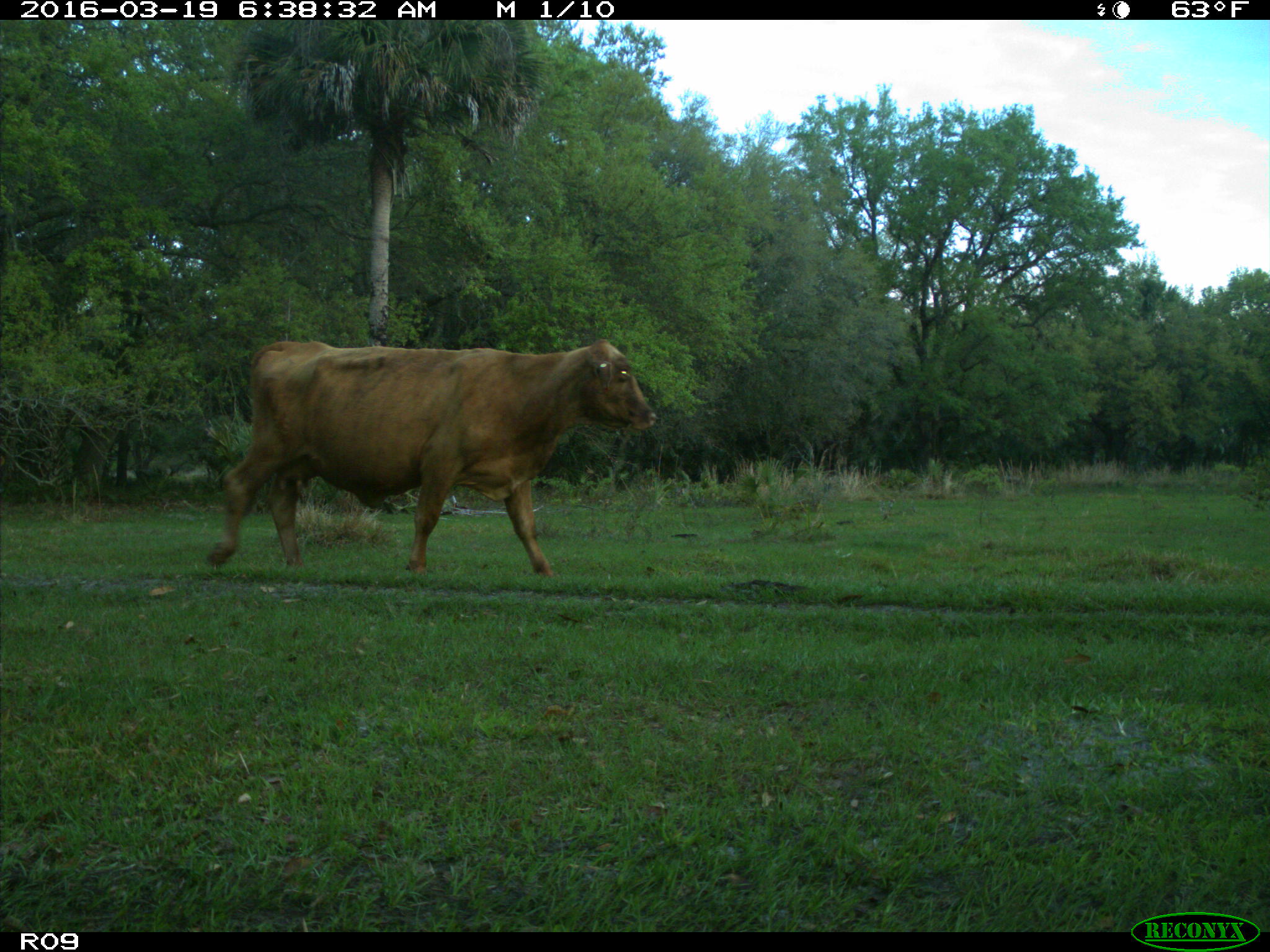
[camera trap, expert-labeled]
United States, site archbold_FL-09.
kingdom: Animalia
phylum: Chordata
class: Mammalia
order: Artiodactyla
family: Bovidae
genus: Bos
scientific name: Bos taurus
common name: domestic cow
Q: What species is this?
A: Bos taurus (domestic cow).